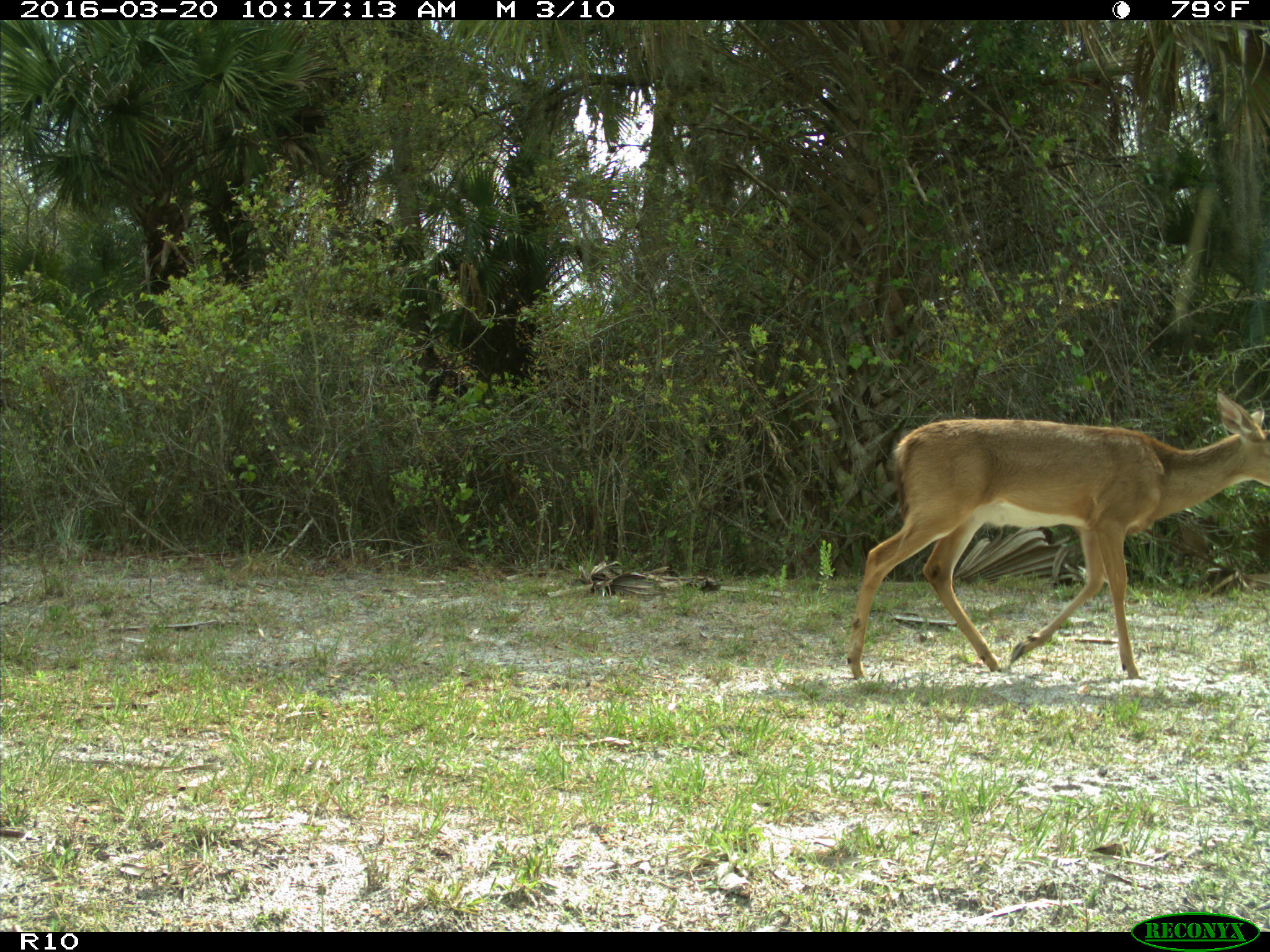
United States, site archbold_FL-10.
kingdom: Animalia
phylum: Chordata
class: Mammalia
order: Artiodactyla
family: Cervidae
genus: Odocoileus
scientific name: Odocoileus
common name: deer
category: unidentified deer